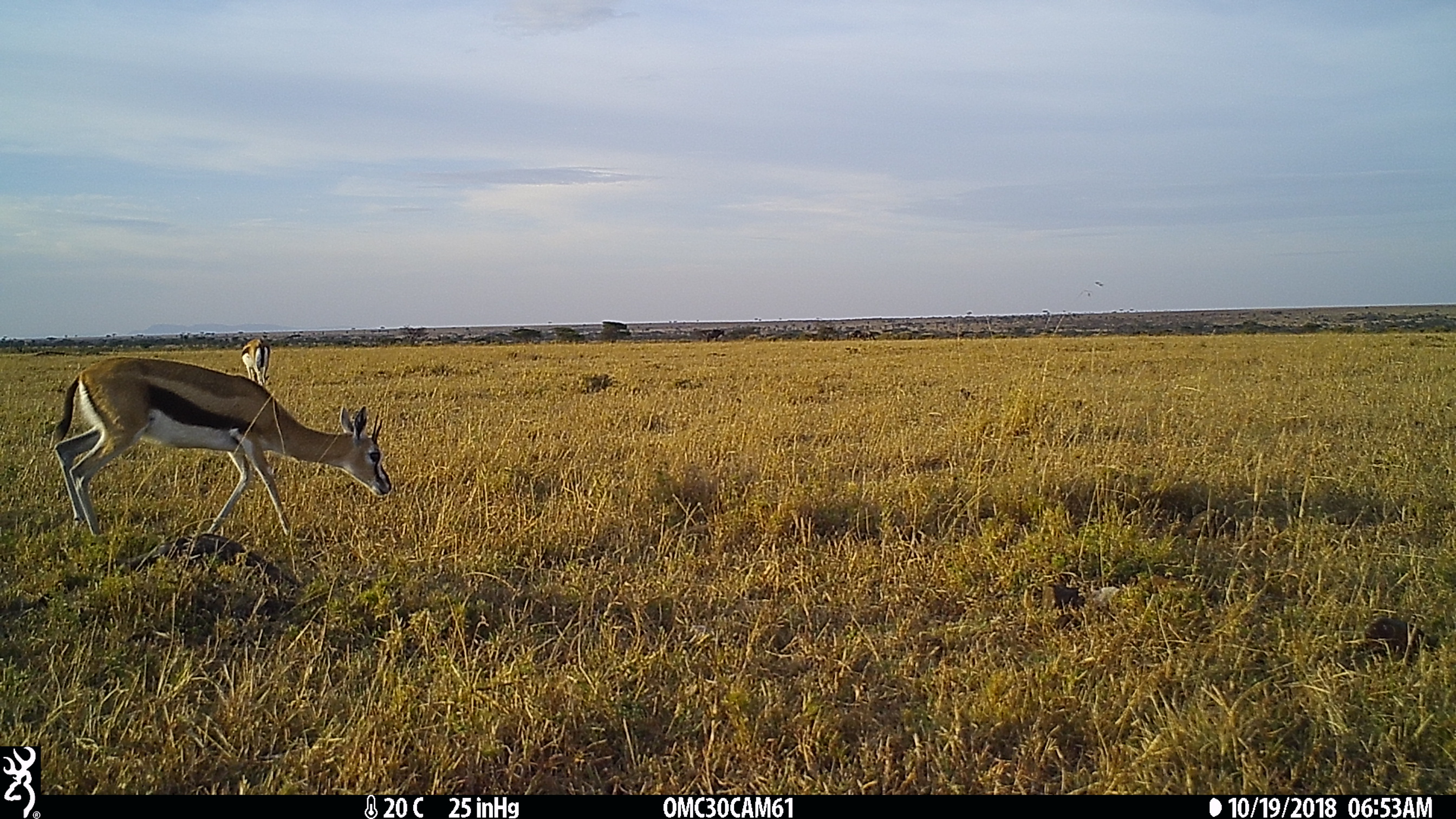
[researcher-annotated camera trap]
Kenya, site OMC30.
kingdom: Animalia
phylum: Chordata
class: Mammalia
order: Artiodactyla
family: Bovidae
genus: Eudorcas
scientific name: Eudorcas thomsonii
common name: thomon's gazelle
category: gazelle thomsons